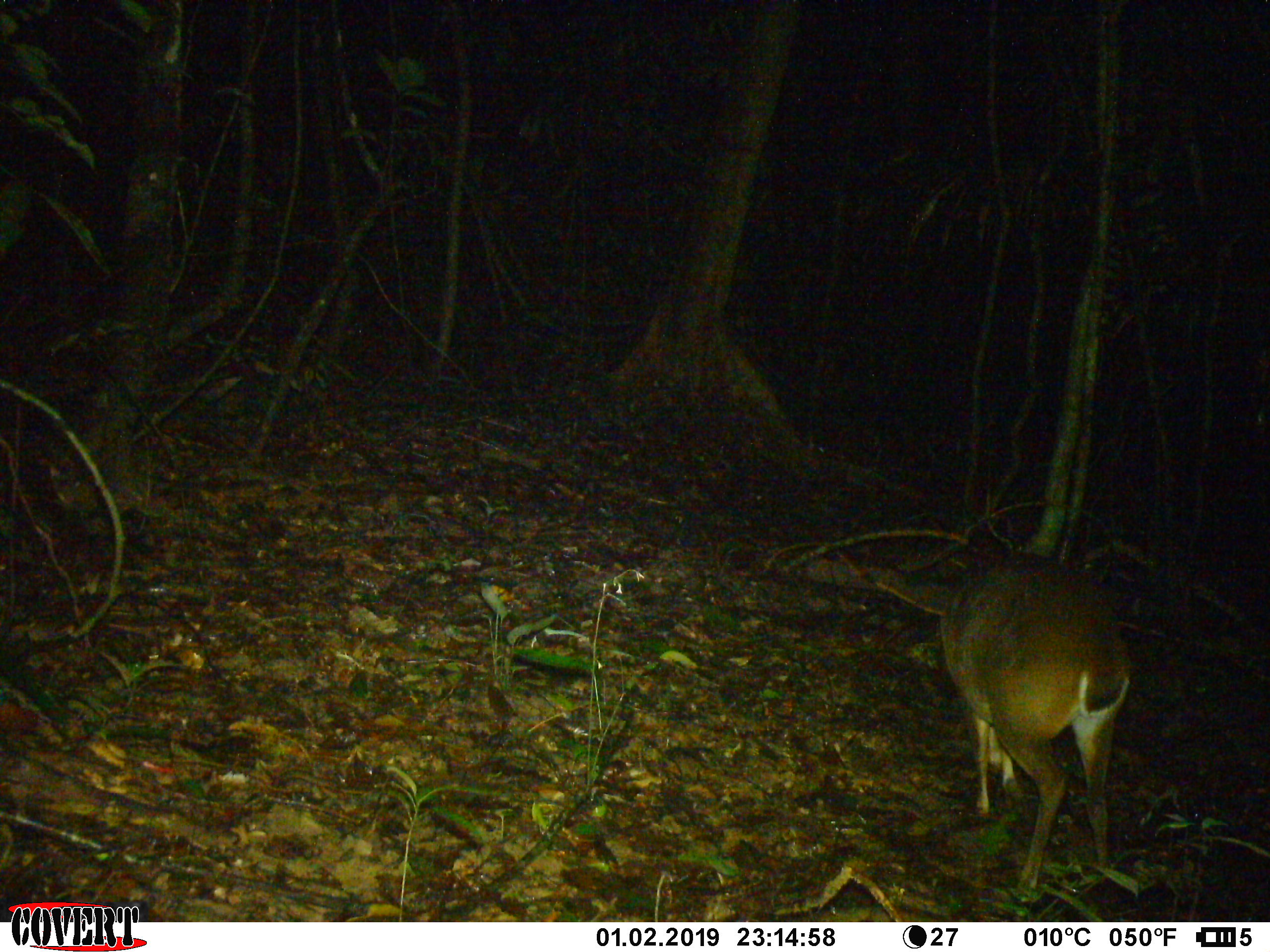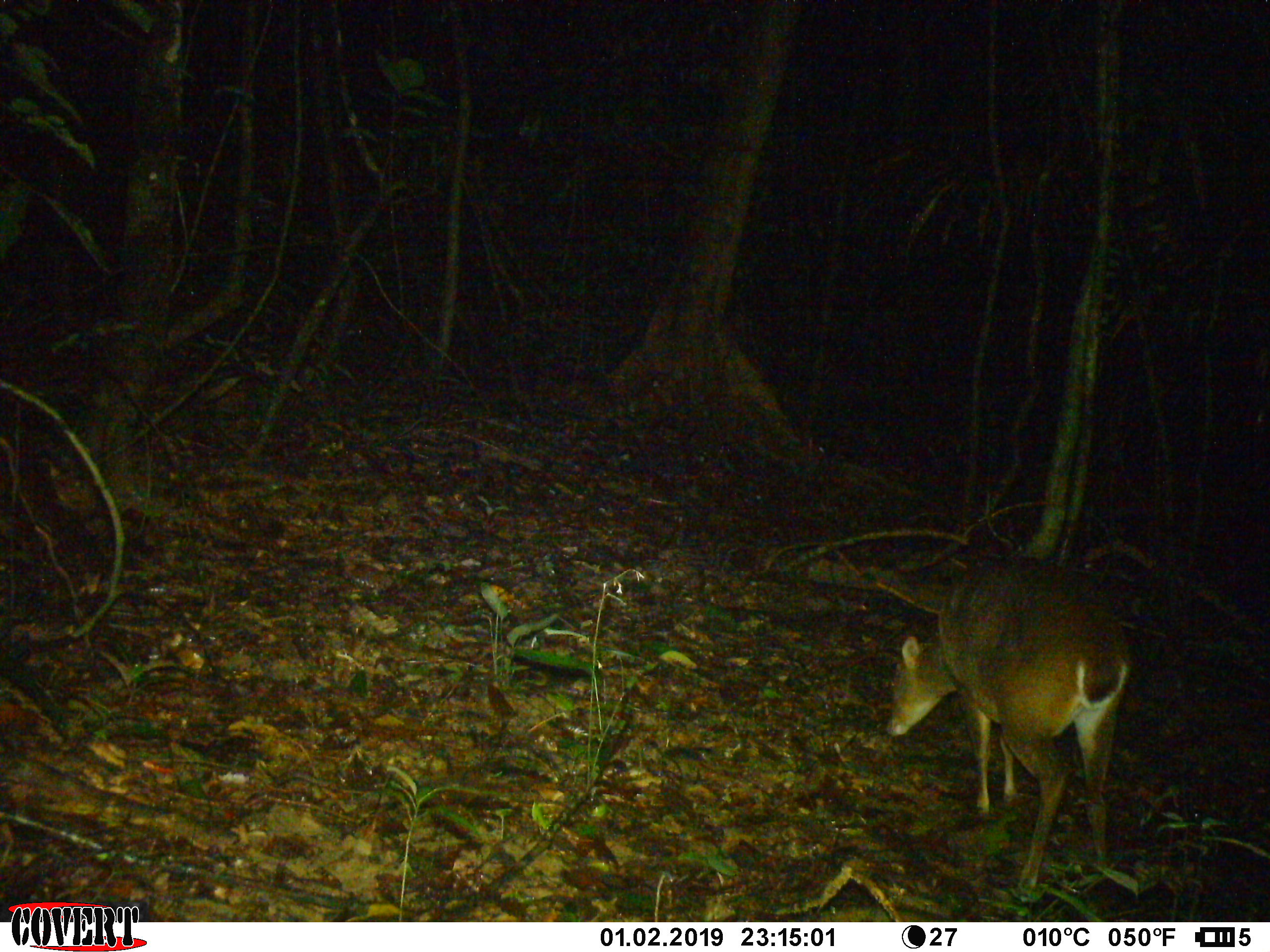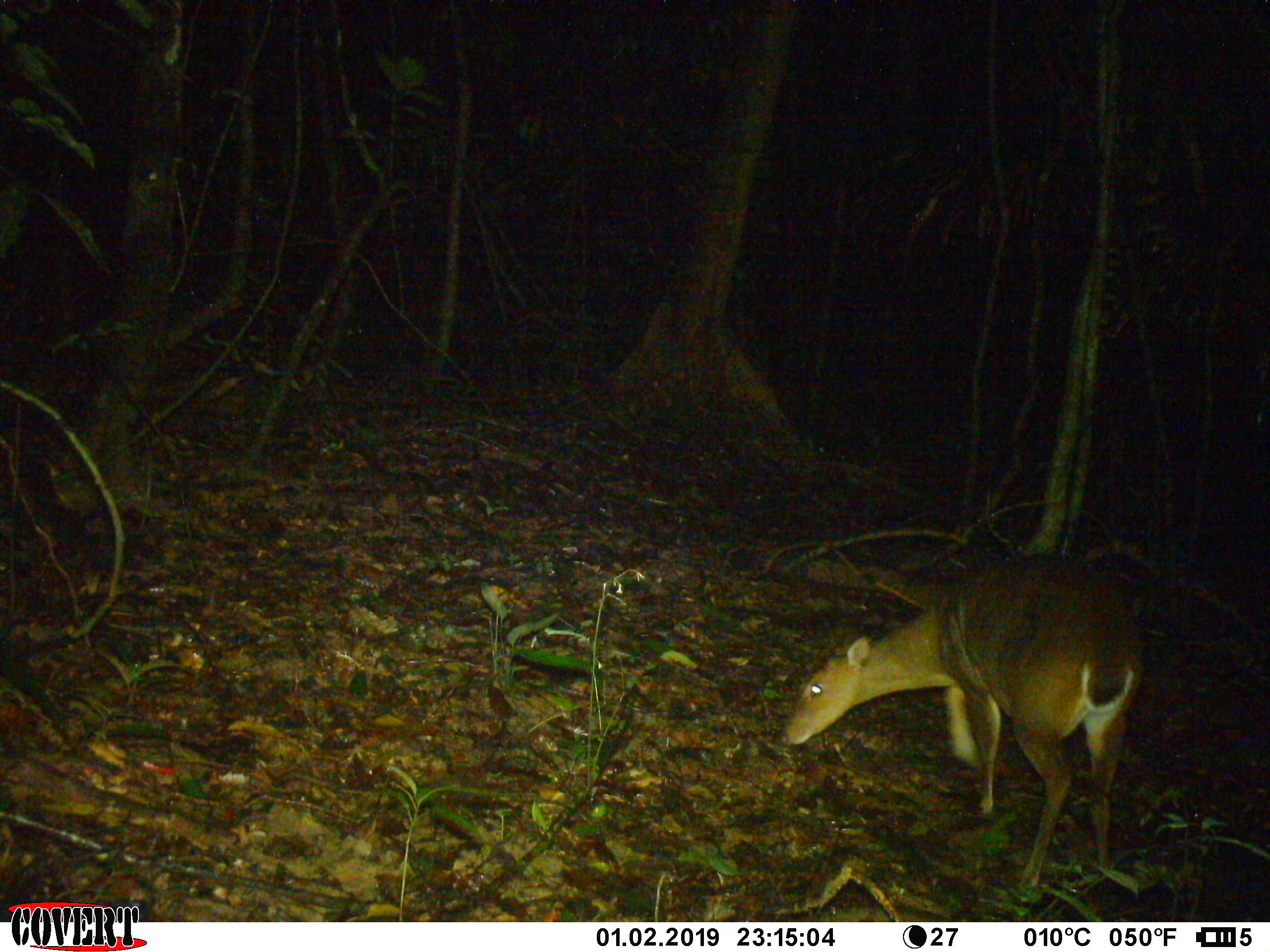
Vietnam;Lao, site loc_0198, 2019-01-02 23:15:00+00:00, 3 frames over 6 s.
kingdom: Animalia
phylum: Chordata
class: Mammalia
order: Artiodactyla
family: Cervidae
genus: Muntiacus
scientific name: Muntiacus vuquangensis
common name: large-antlered muntjac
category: large antlered muntjac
Large antlered muntjac (large-antlered muntjac) (Muntiacus vuquangensis). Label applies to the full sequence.